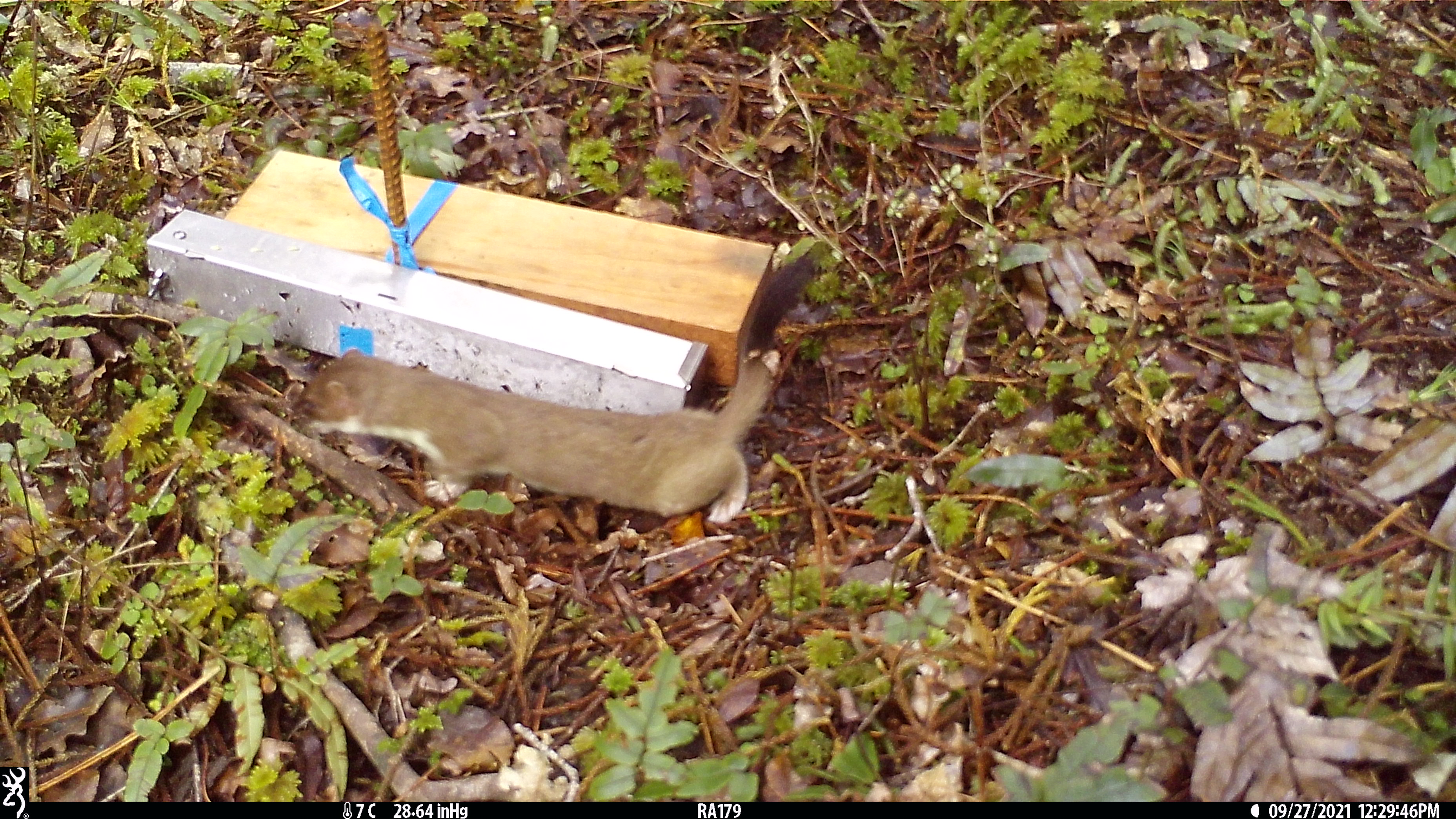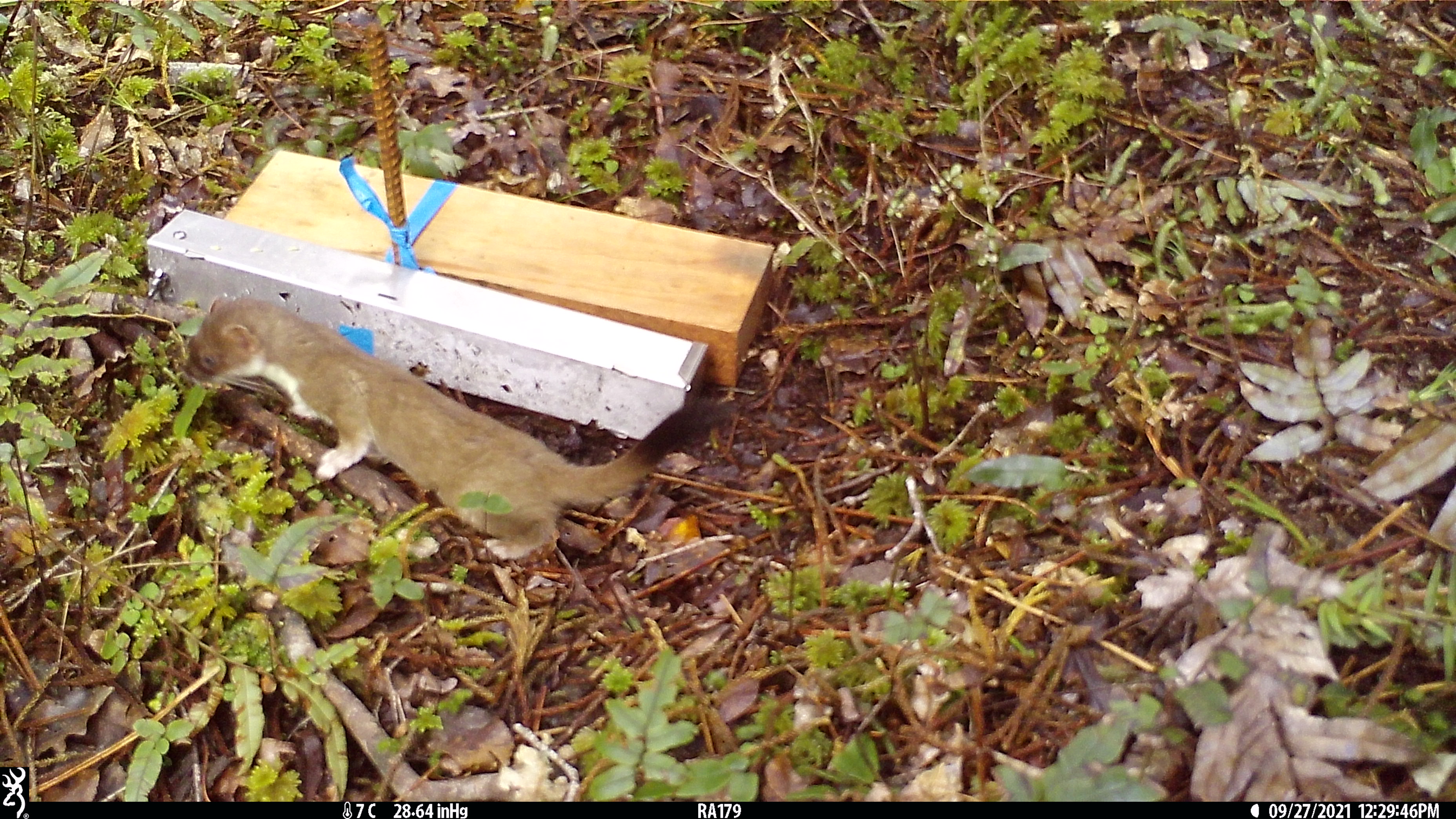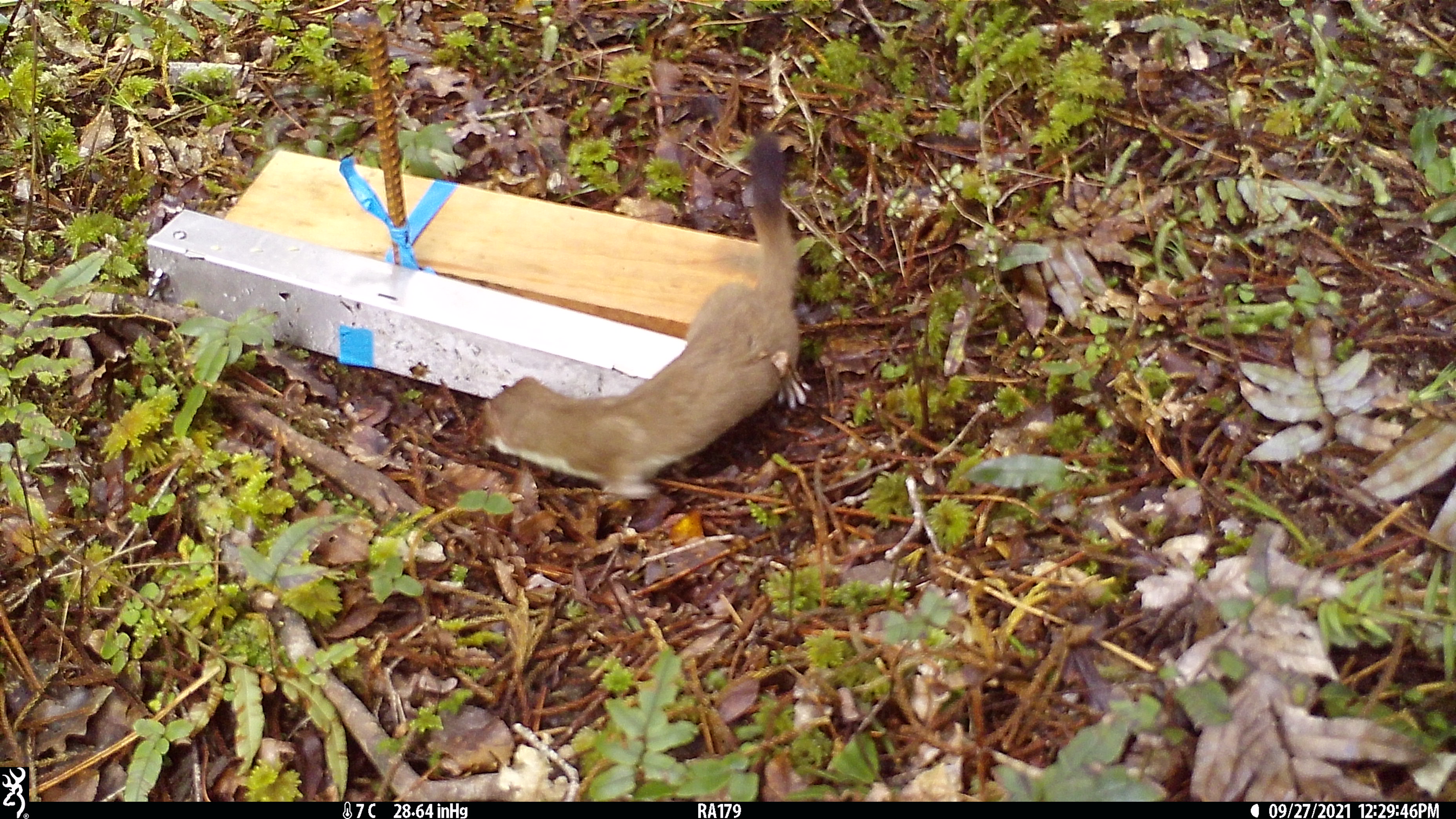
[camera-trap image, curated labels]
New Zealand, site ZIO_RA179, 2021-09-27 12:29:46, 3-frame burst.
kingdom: Animalia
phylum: Chordata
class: Mammalia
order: Carnivora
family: Mustelidae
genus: Mustela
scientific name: Mustela erminea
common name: stoat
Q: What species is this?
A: Stoat (Mustela erminea).